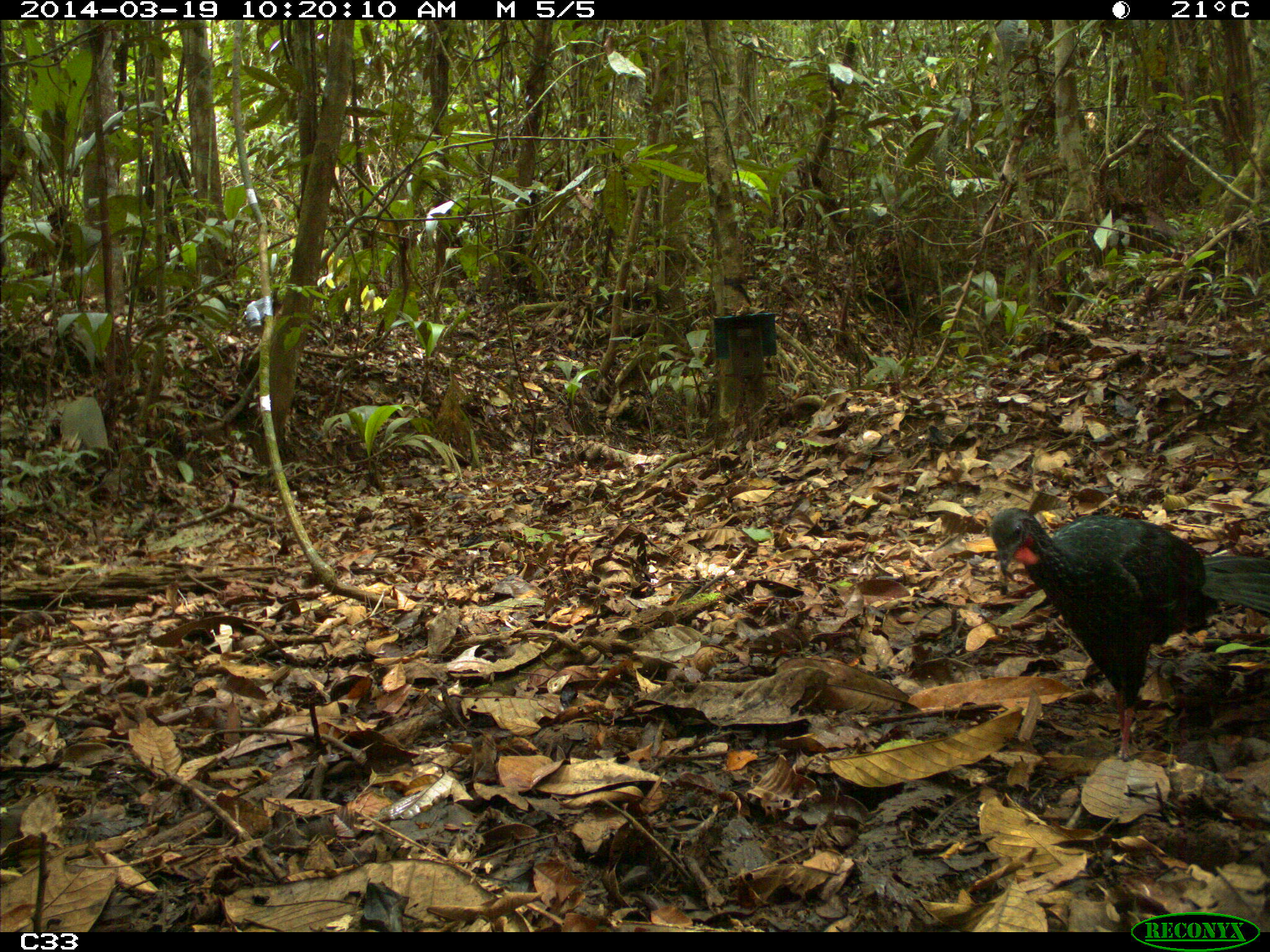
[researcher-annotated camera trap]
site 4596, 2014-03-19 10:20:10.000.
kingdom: Animalia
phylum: Chordata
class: Aves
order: Galliformes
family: Cracidae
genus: Penelope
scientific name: Penelope jacquacu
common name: spix's guan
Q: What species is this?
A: Penelope jacquacu (spix's guan).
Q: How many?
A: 2.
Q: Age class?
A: Adult.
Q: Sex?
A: Female.